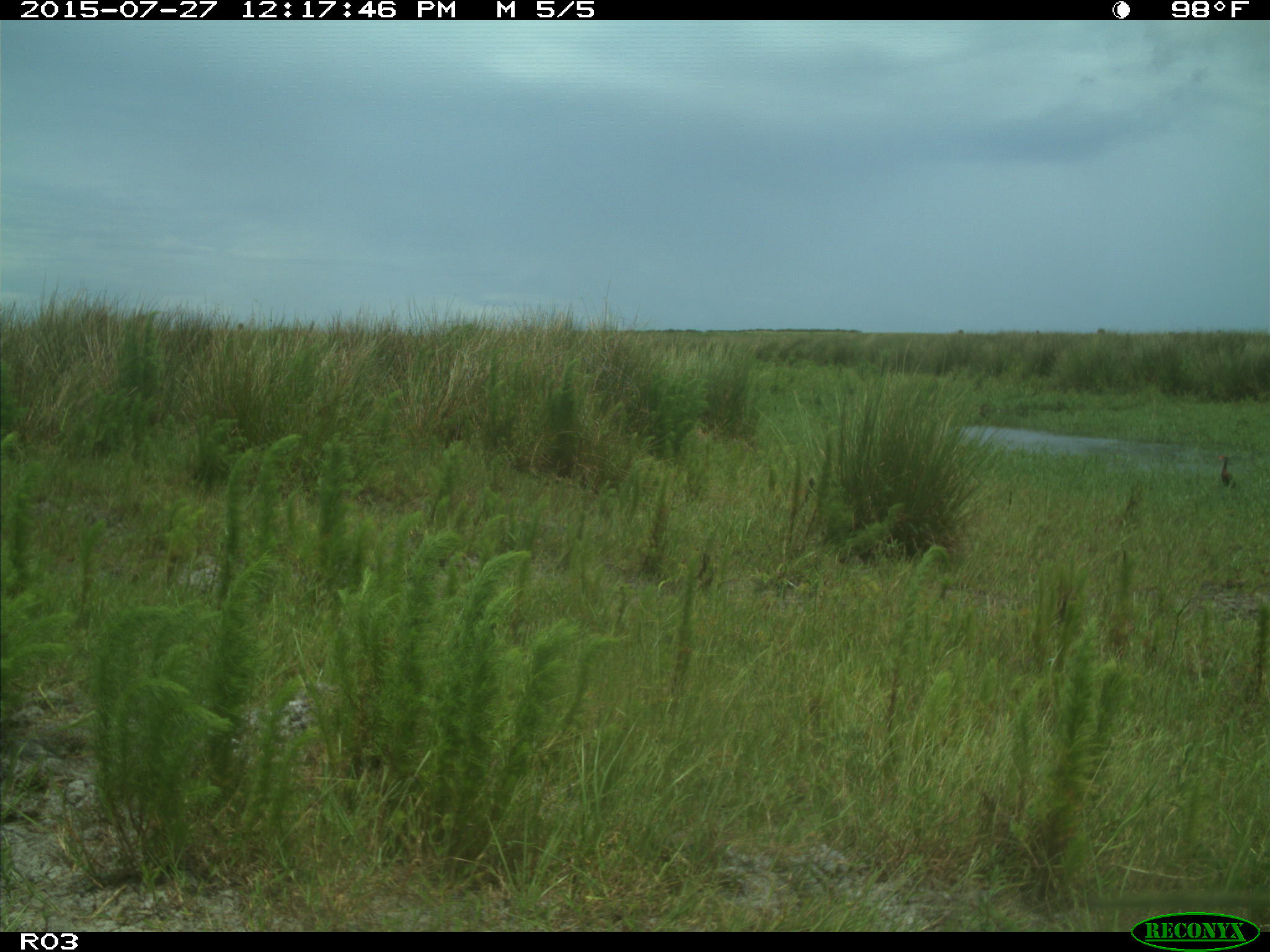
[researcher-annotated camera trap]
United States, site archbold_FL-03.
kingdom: Animalia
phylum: Chordata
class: Aves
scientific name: Aves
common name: birds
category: unidentified bird